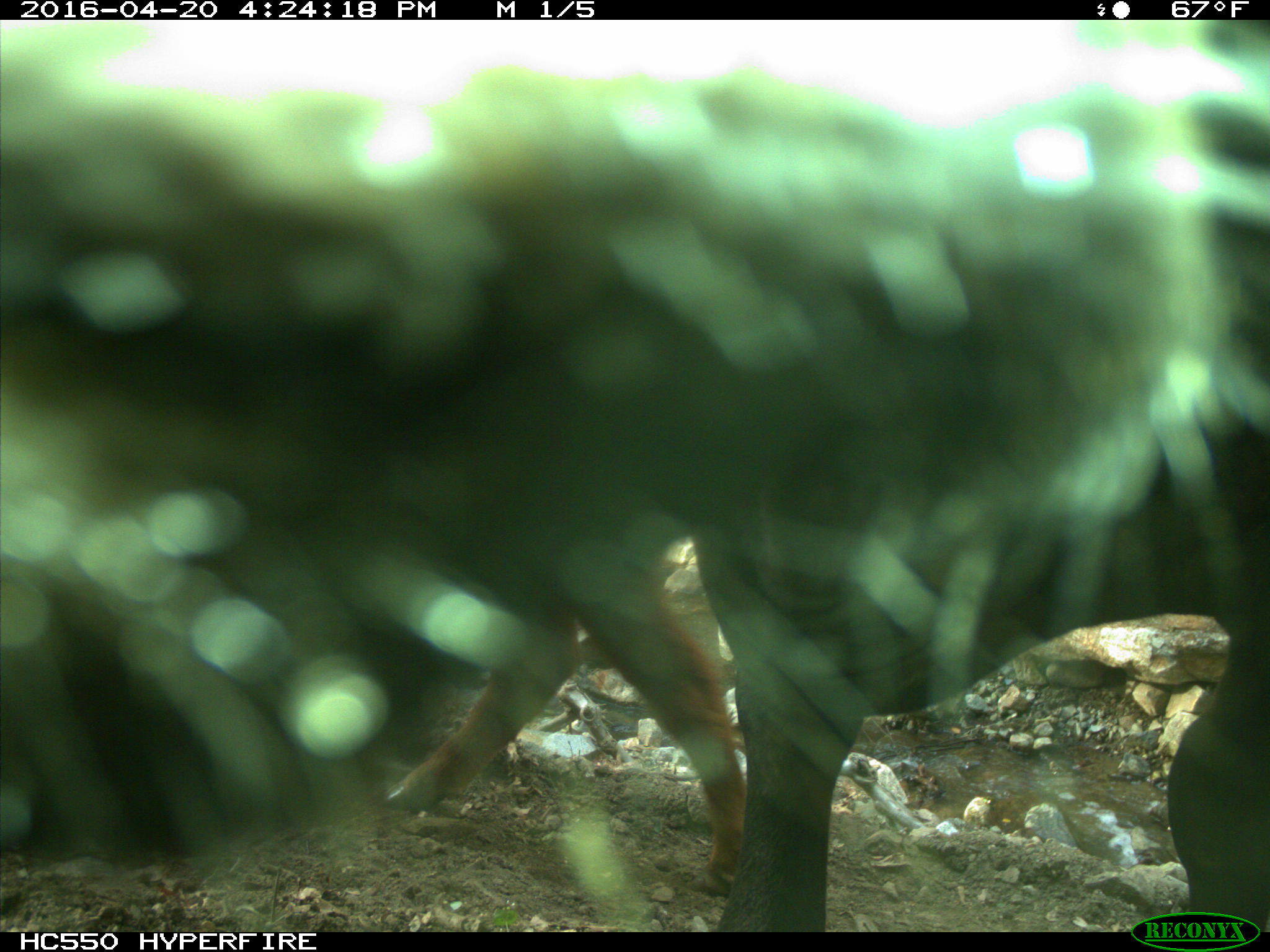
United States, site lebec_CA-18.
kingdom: Animalia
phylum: Chordata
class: Mammalia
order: Artiodactyla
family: Bovidae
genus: Bos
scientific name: Bos taurus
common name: domestic cow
Bos taurus (domestic cow).